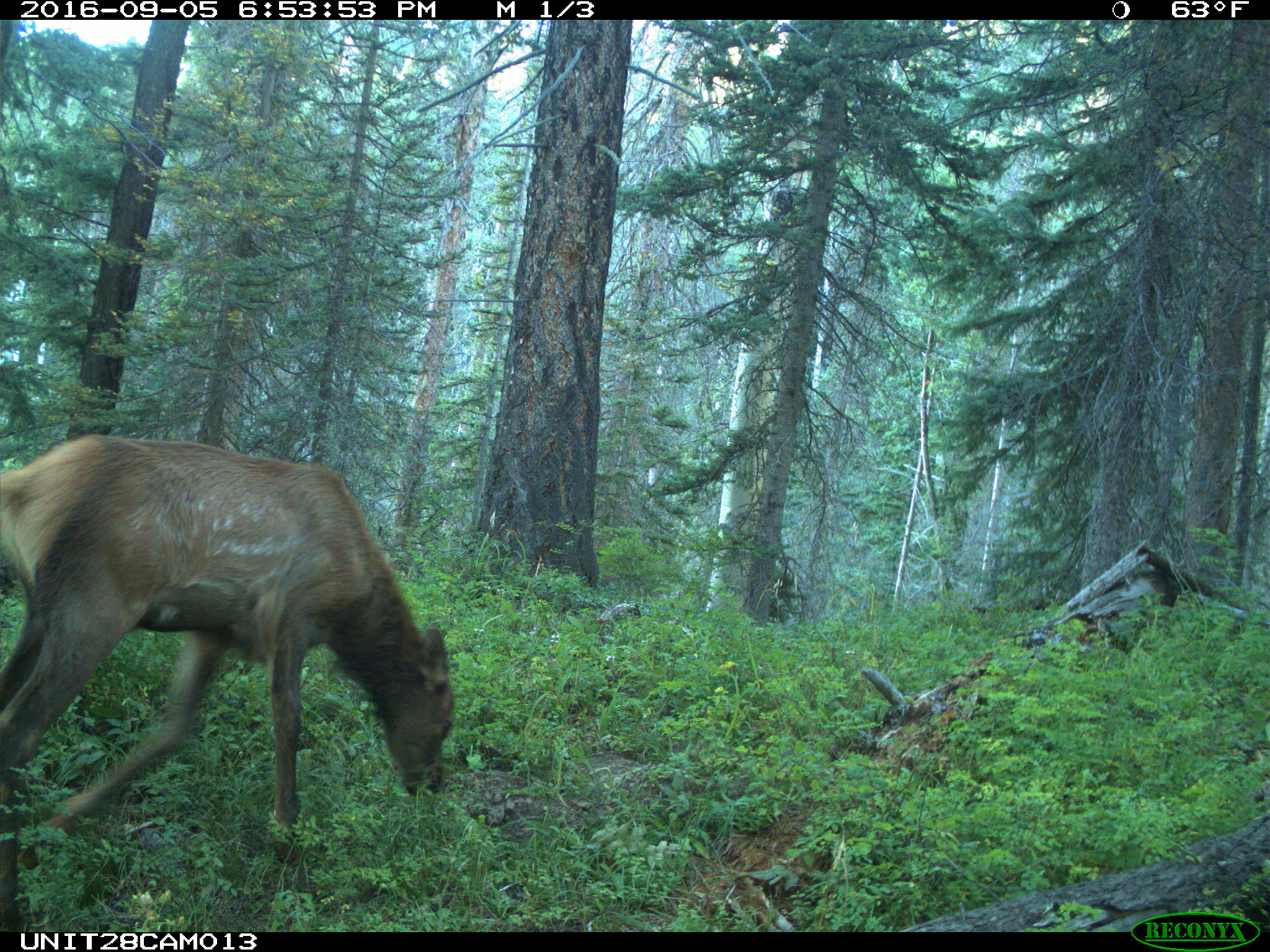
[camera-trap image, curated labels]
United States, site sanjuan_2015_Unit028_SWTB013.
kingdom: Animalia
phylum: Chordata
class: Mammalia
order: Artiodactyla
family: Cervidae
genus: Cervus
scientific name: Cervus elaphus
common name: red deer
Cervus elaphus (red deer).